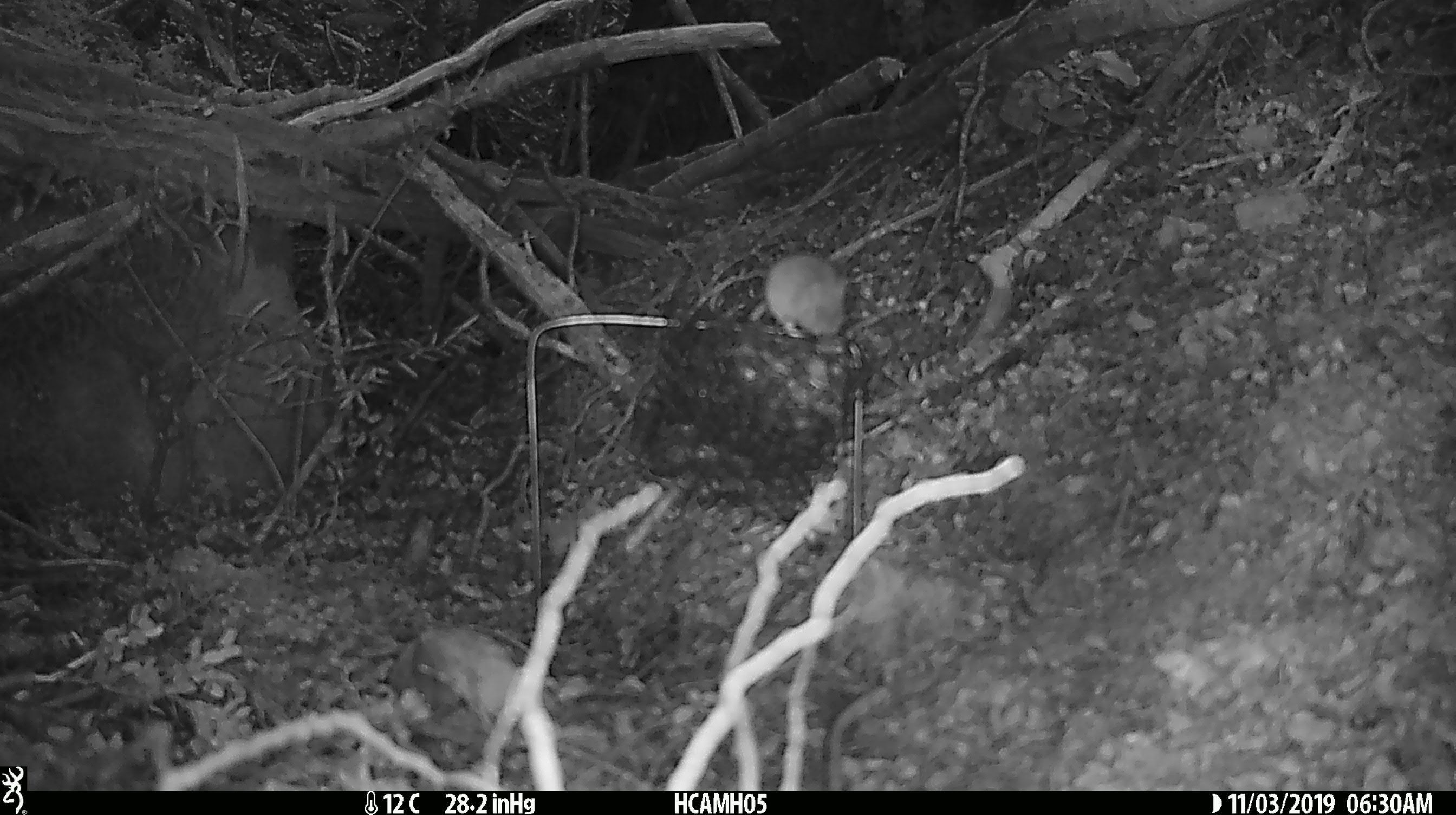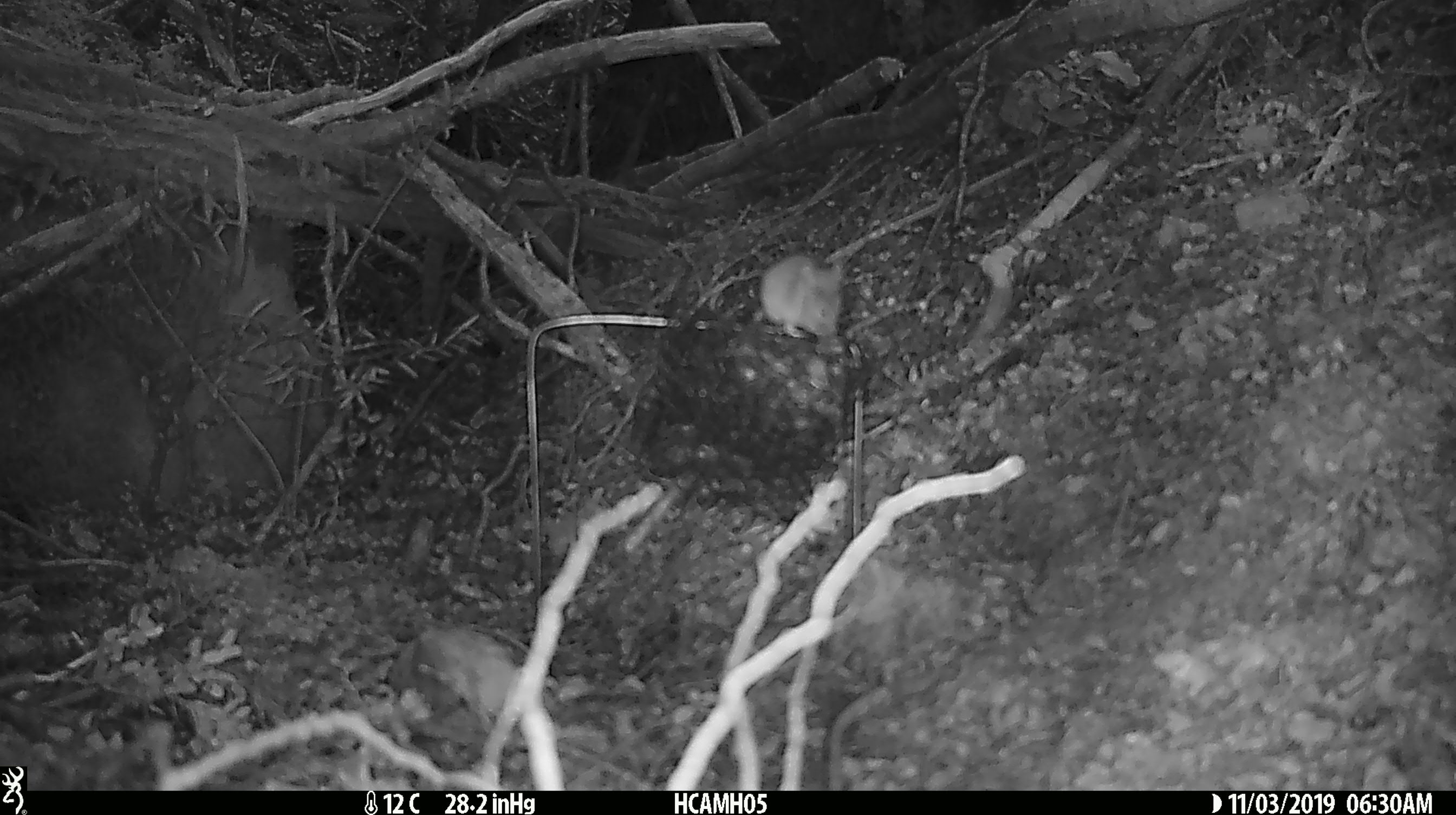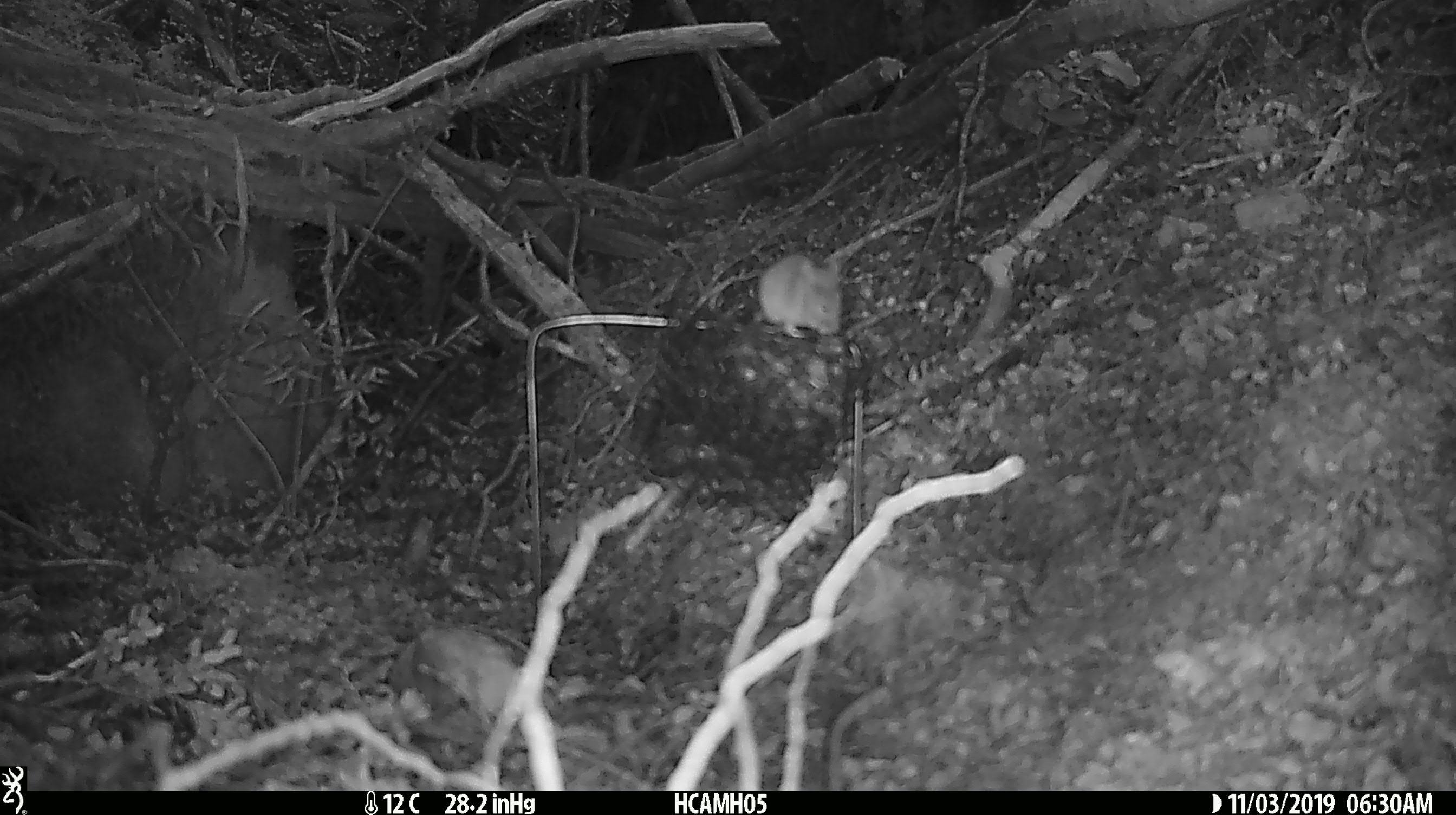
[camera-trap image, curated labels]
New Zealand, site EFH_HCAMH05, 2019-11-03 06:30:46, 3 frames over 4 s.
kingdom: Animalia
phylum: Chordata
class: Mammalia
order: Rodentia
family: Muridae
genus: Mus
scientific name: Mus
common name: mouse